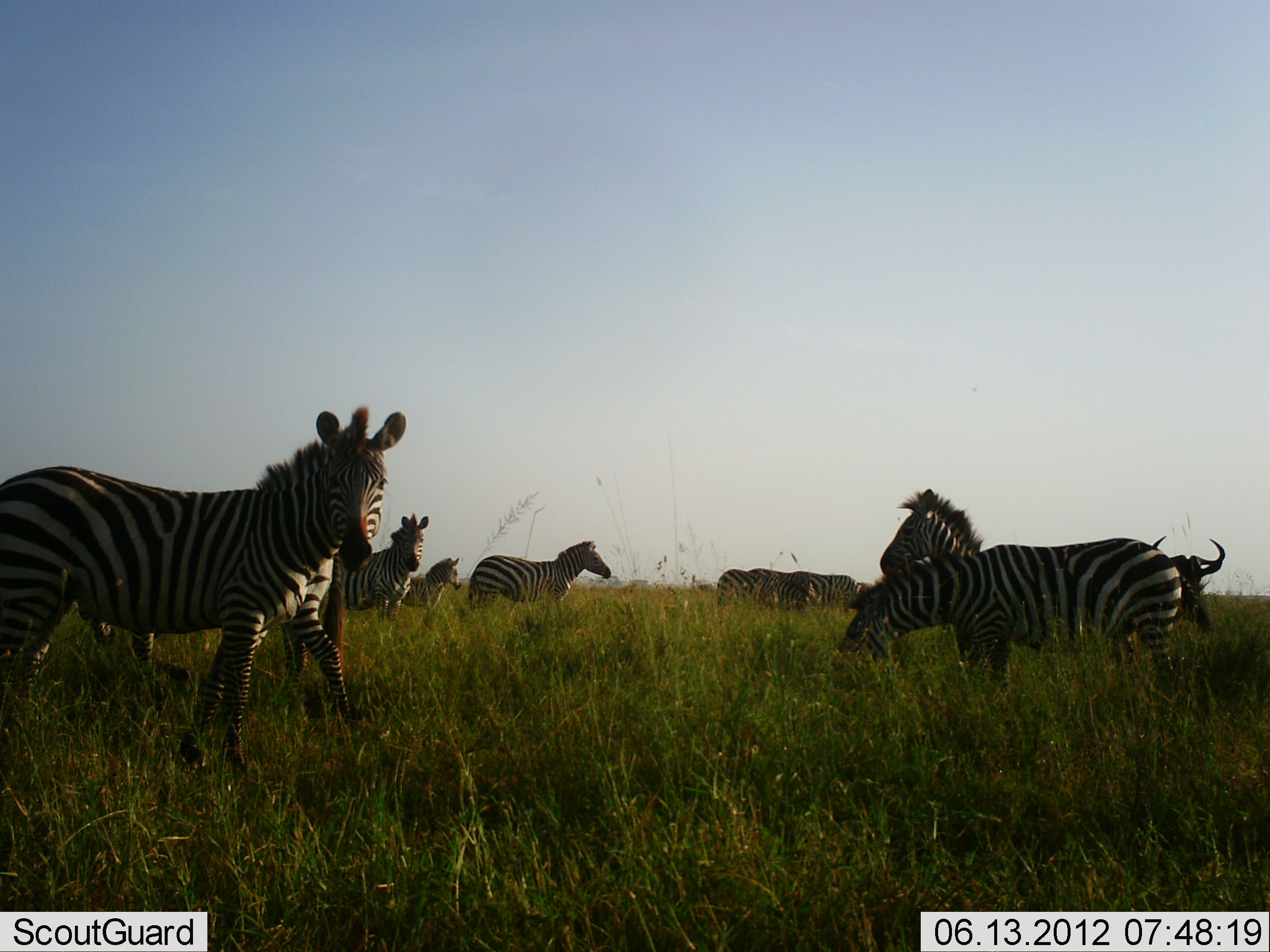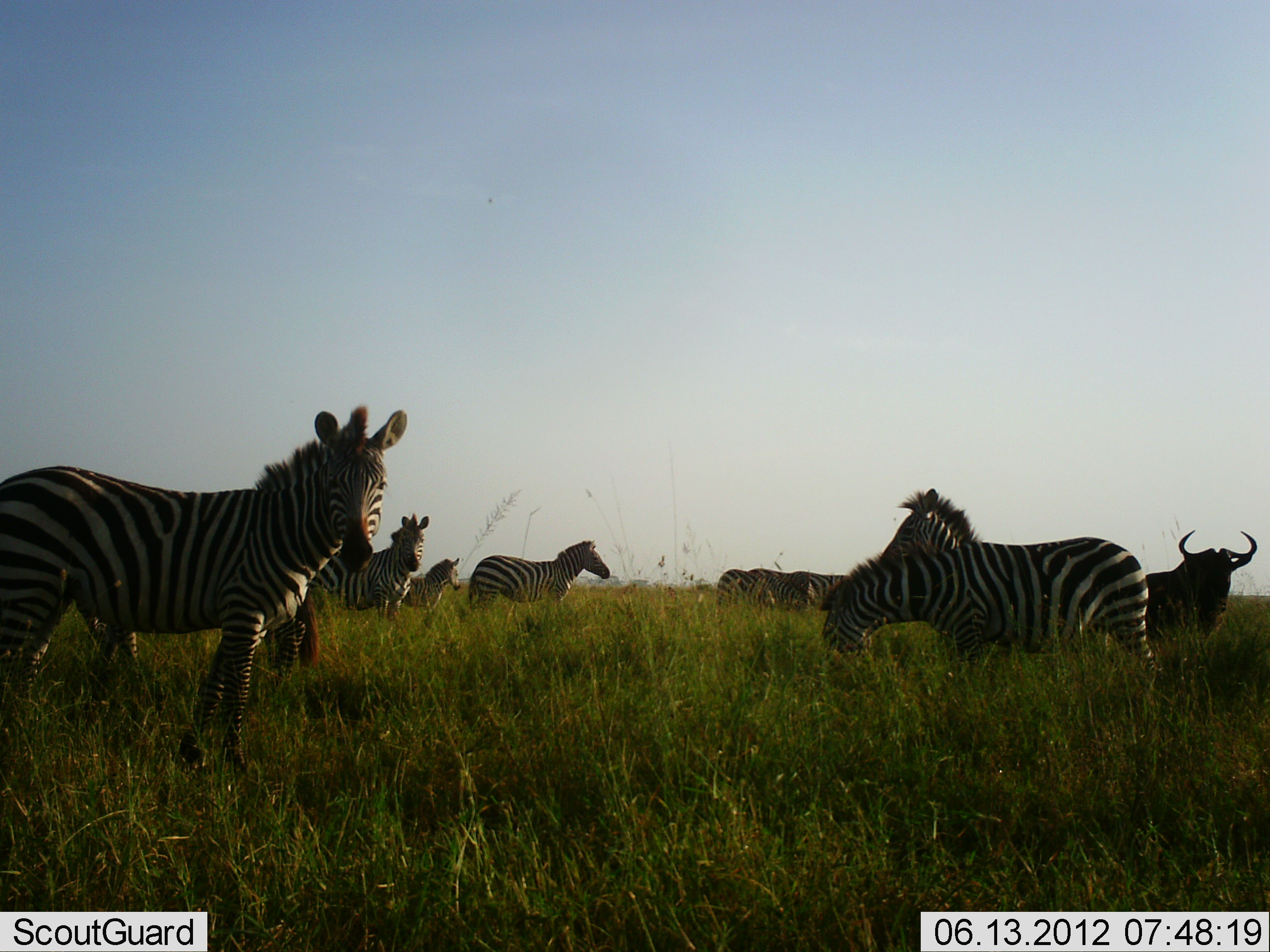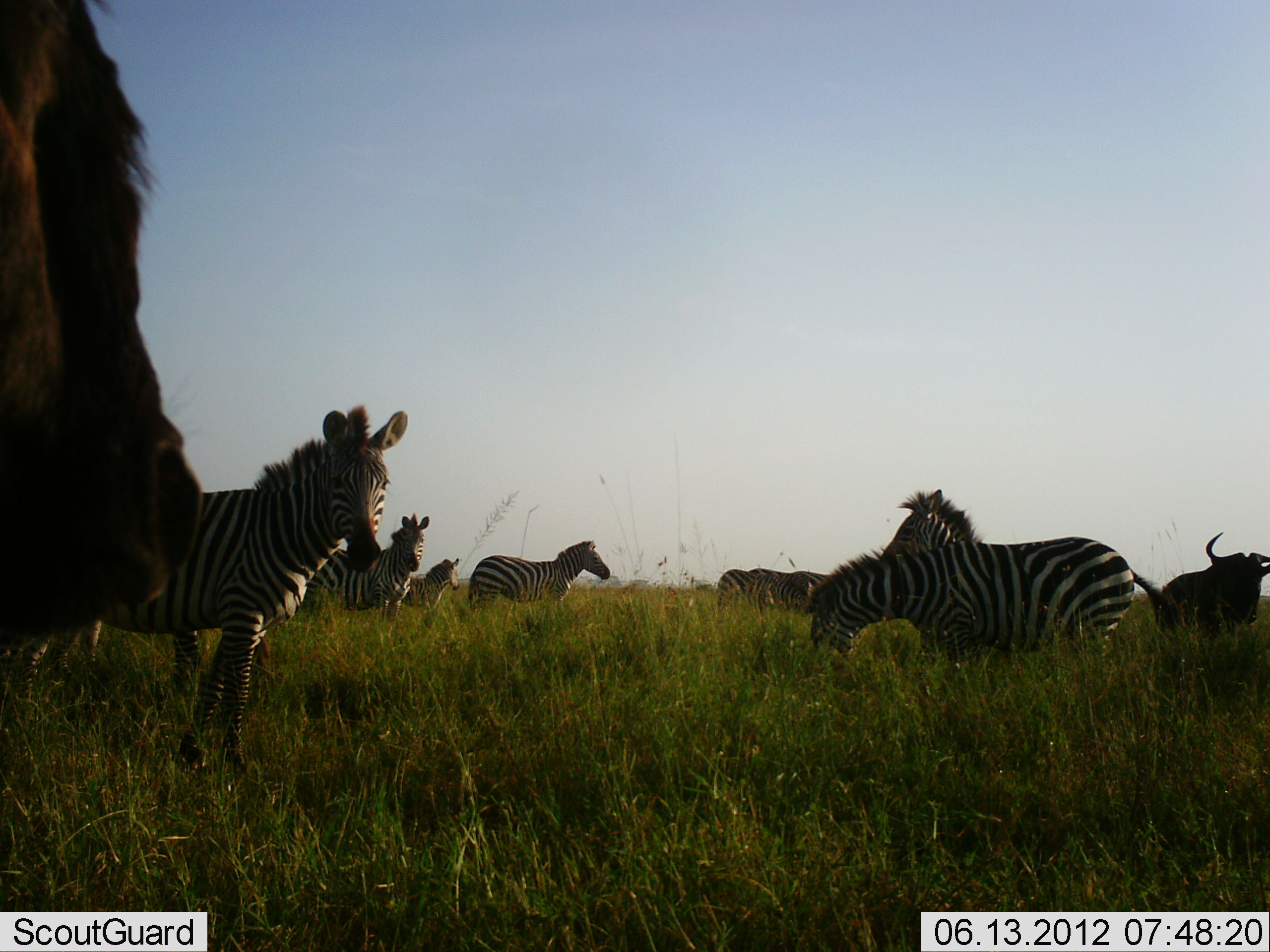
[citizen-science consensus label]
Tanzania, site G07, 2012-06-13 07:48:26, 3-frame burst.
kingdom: Animalia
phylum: Chordata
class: Mammalia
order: Artiodactyla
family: Bovidae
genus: Connochaetes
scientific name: Connochaetes taurinus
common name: blue wildebeest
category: wildebeest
Wildebeest (blue wildebeest) (Connochaetes taurinus), count 2. Behavior (volunteer vote fractions): standing 82%, resting 9%, moving 36%, interacting 0%. Young present (vote fraction): 0%. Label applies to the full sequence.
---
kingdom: Animalia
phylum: Chordata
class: Mammalia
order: Perissodactyla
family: Equidae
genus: Equus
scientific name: Equus quagga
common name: plains zebra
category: zebra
Zebra (plains zebra) (Equus quagga), count 9. Behavior (volunteer vote fractions): standing 100%, resting 0%, moving 18%, interacting 0%. Young present (vote fraction): 0%. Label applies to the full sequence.